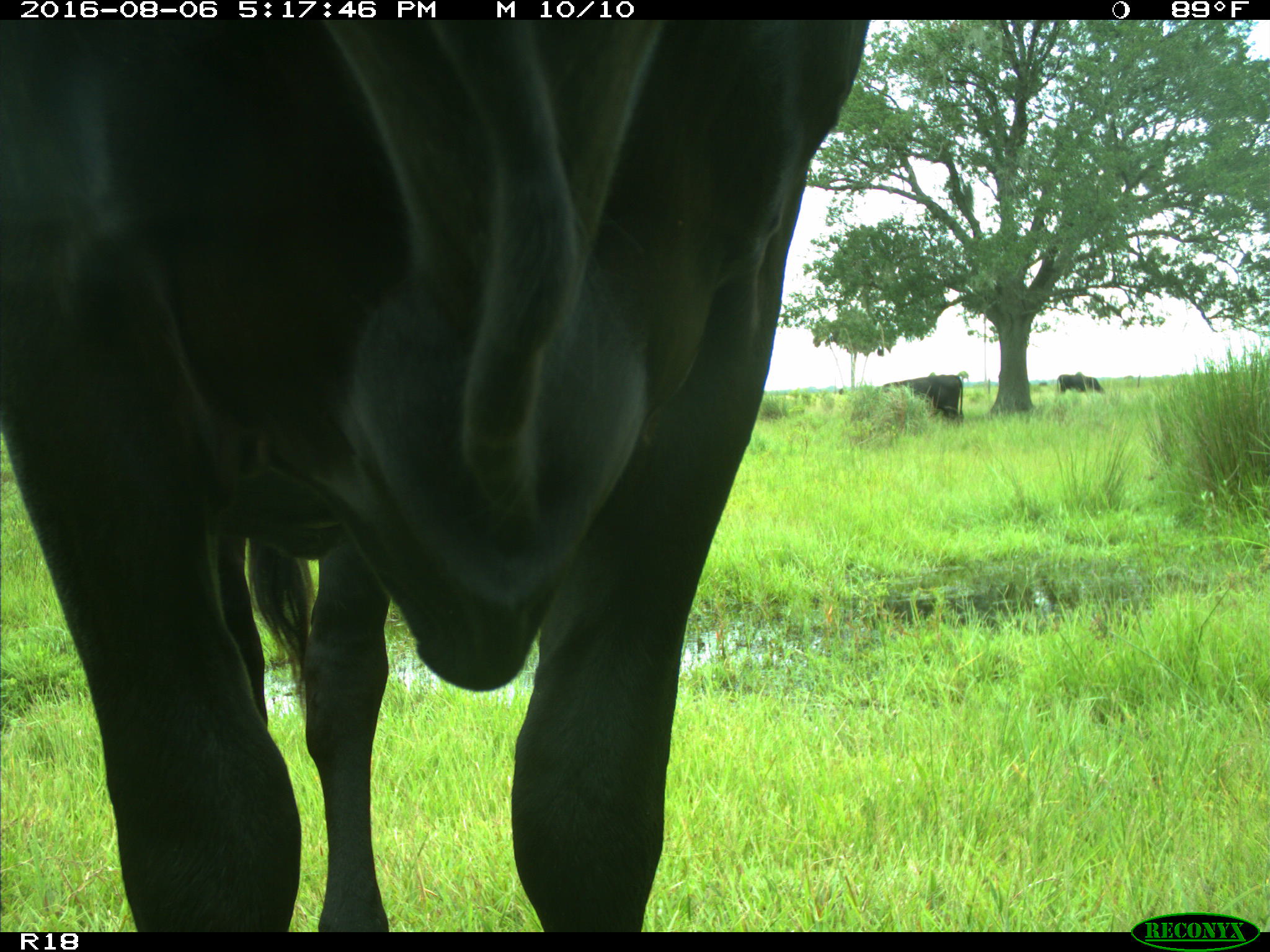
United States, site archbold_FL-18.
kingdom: Animalia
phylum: Chordata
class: Mammalia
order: Artiodactyla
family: Bovidae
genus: Bos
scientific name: Bos taurus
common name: domestic cow